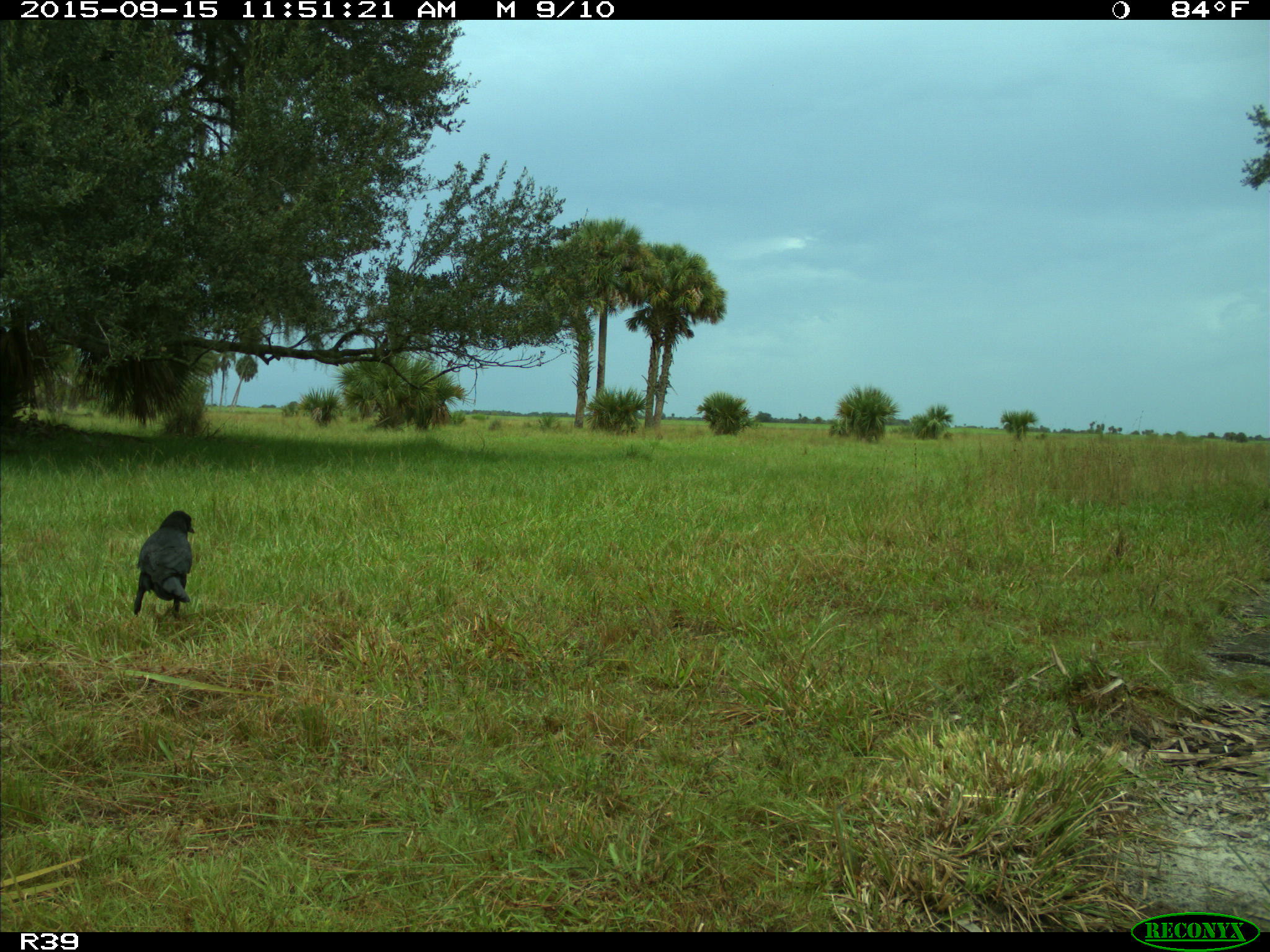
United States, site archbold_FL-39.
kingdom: Animalia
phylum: Chordata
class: Aves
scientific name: Aves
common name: birds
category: unidentified bird